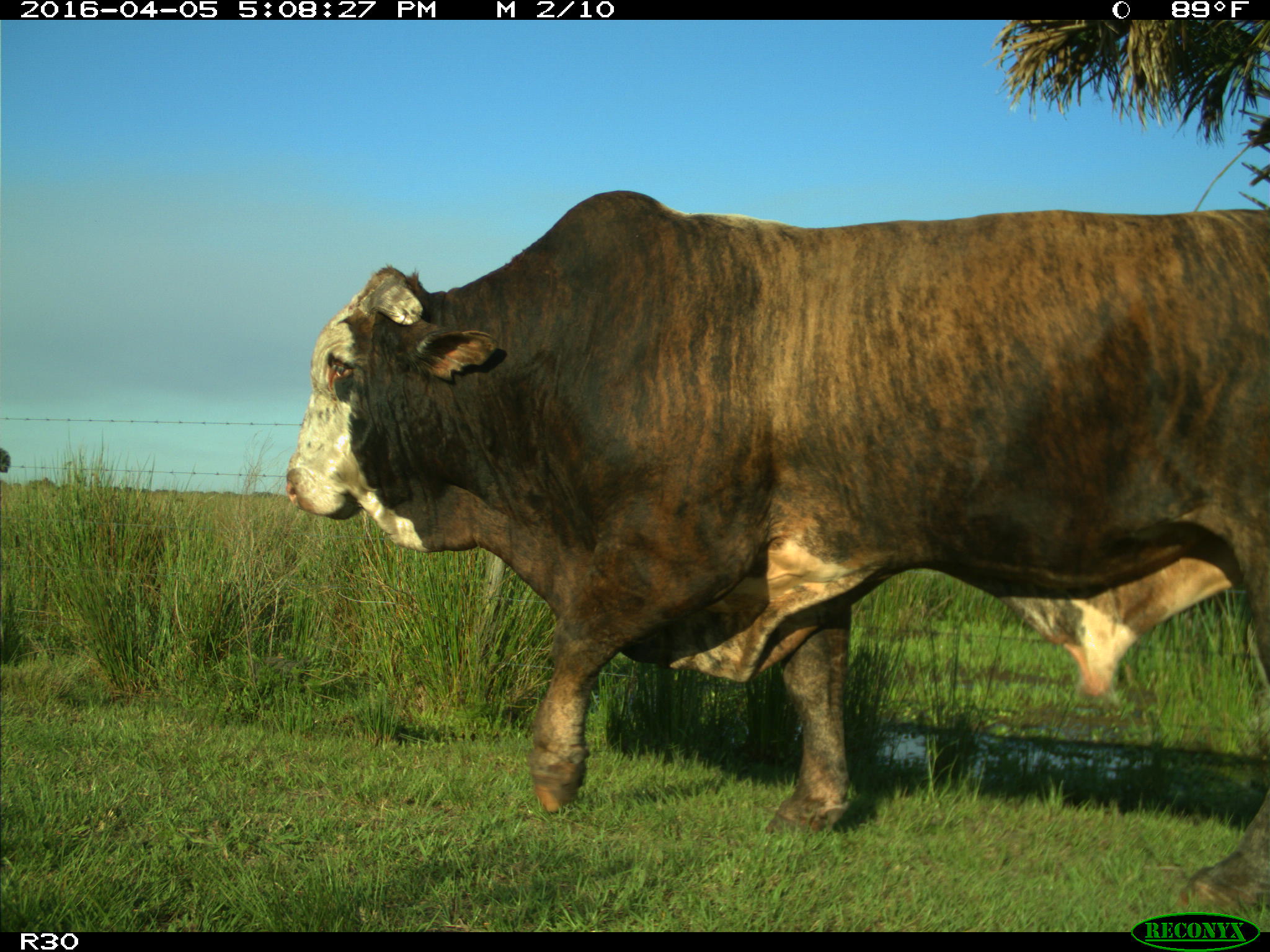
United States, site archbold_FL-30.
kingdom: Animalia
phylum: Chordata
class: Mammalia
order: Artiodactyla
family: Bovidae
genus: Bos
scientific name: Bos taurus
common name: domestic cow